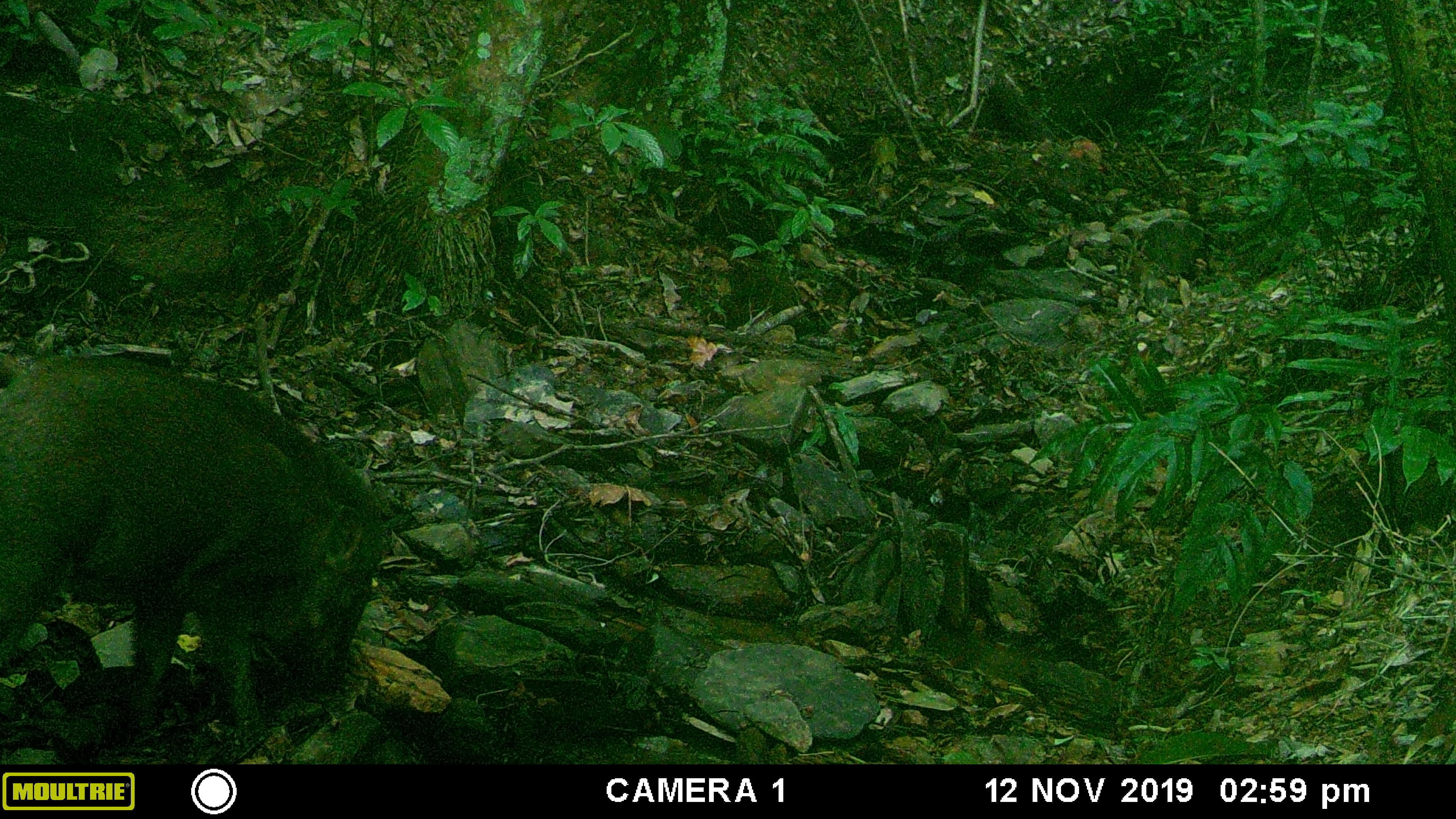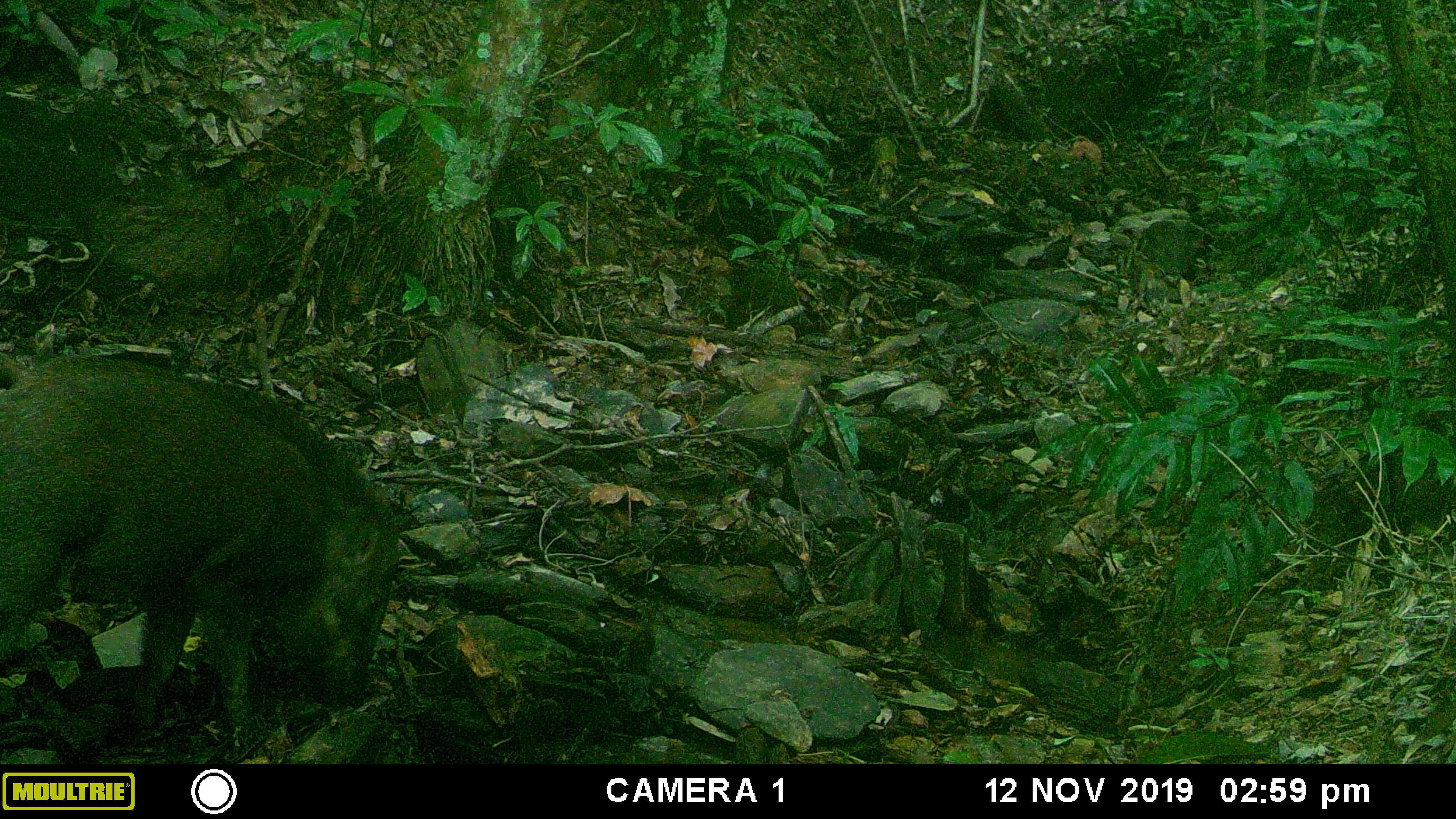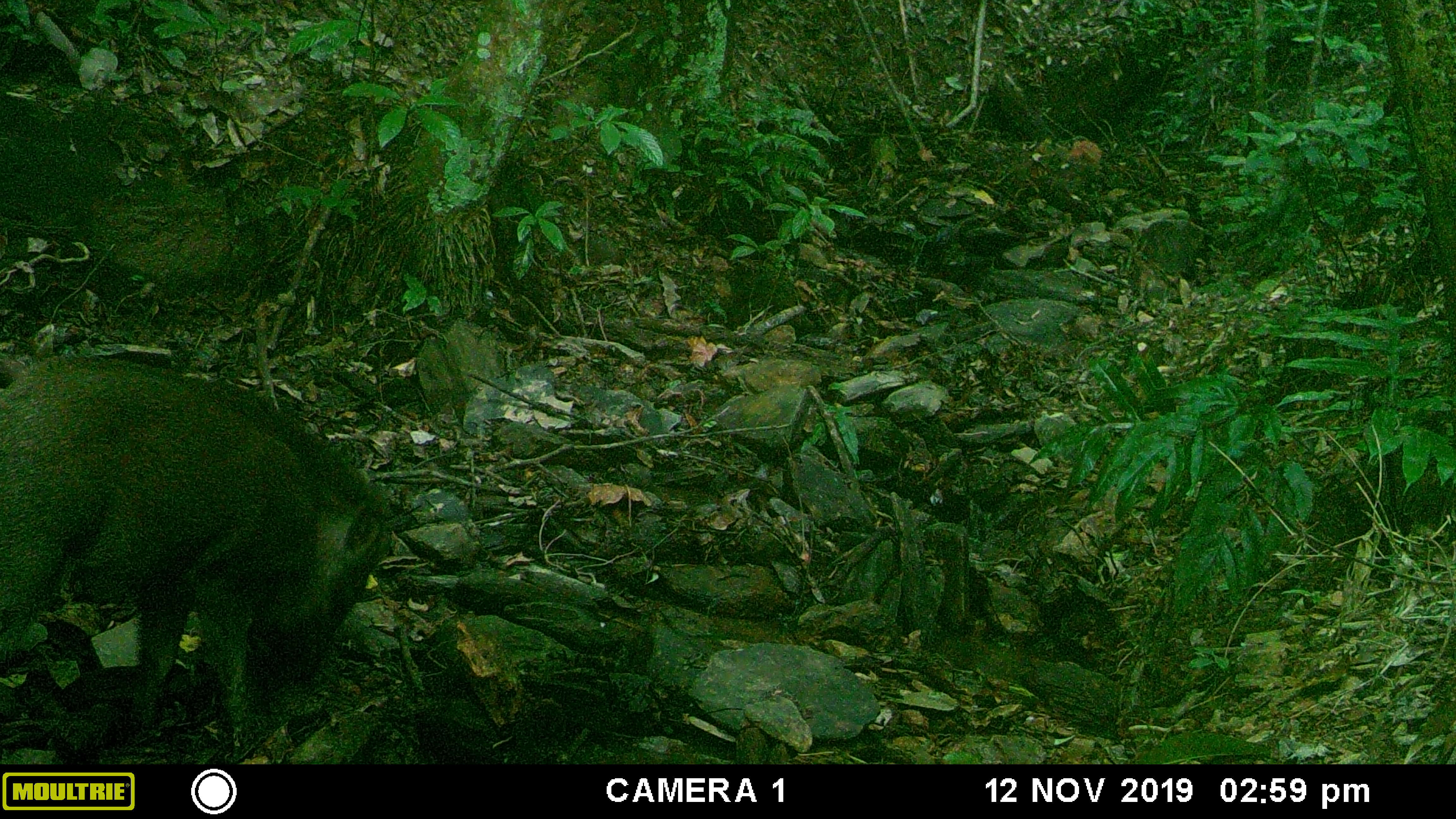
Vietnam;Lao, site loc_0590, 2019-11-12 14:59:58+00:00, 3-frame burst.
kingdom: Animalia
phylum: Chordata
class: Mammalia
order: Artiodactyla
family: Suidae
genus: Sus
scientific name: Sus scrofa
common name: eurasian wild pig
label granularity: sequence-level